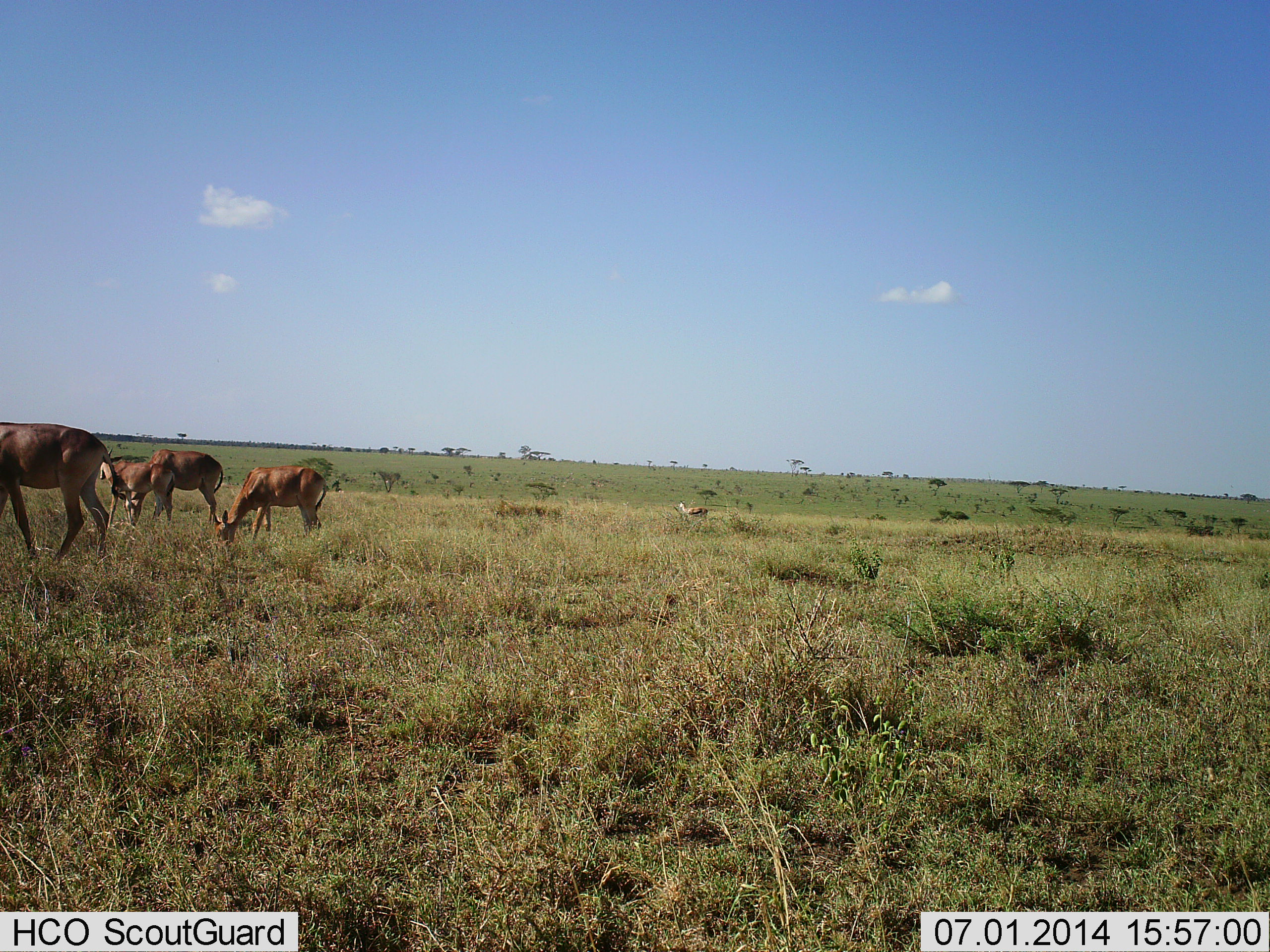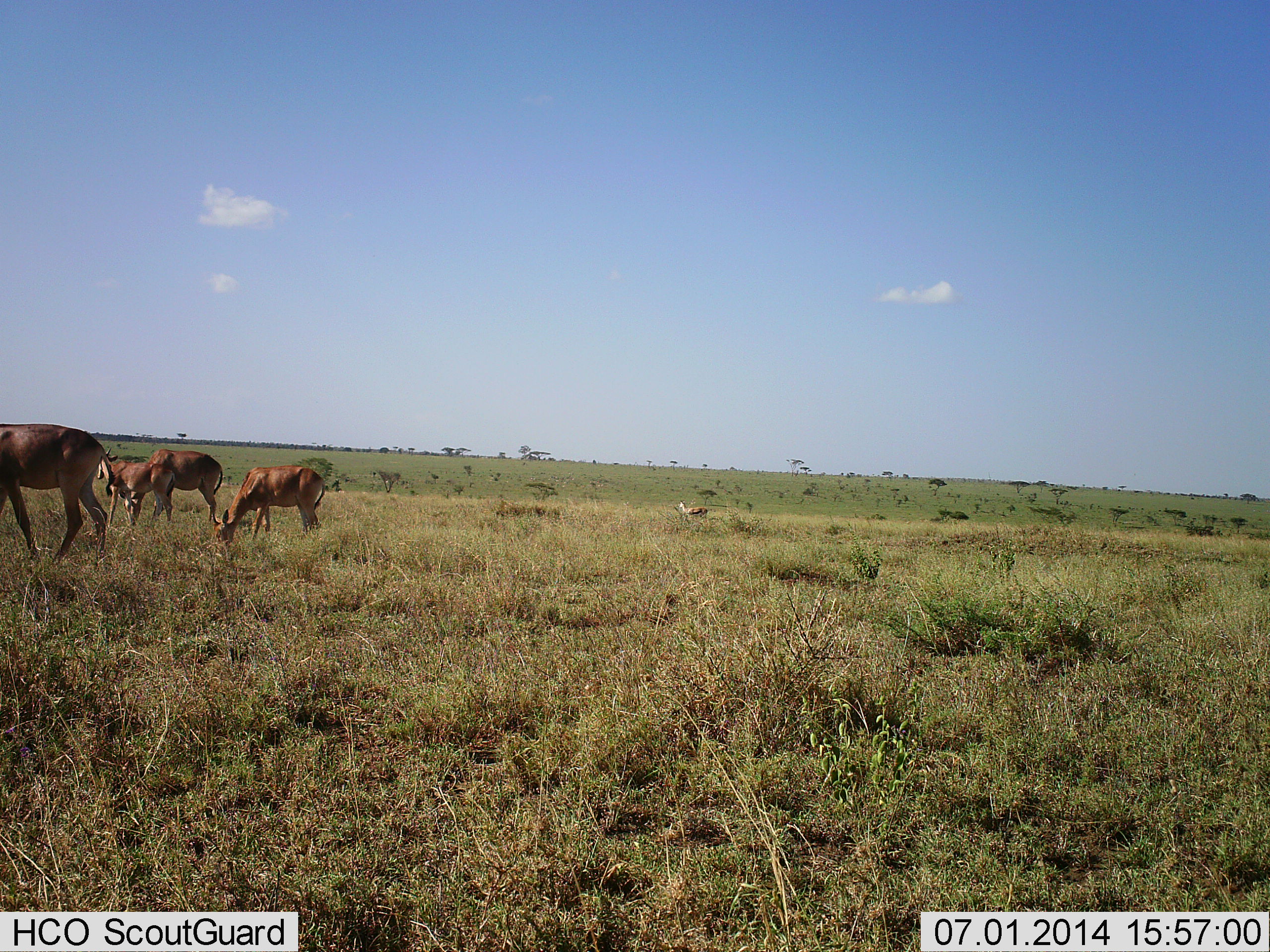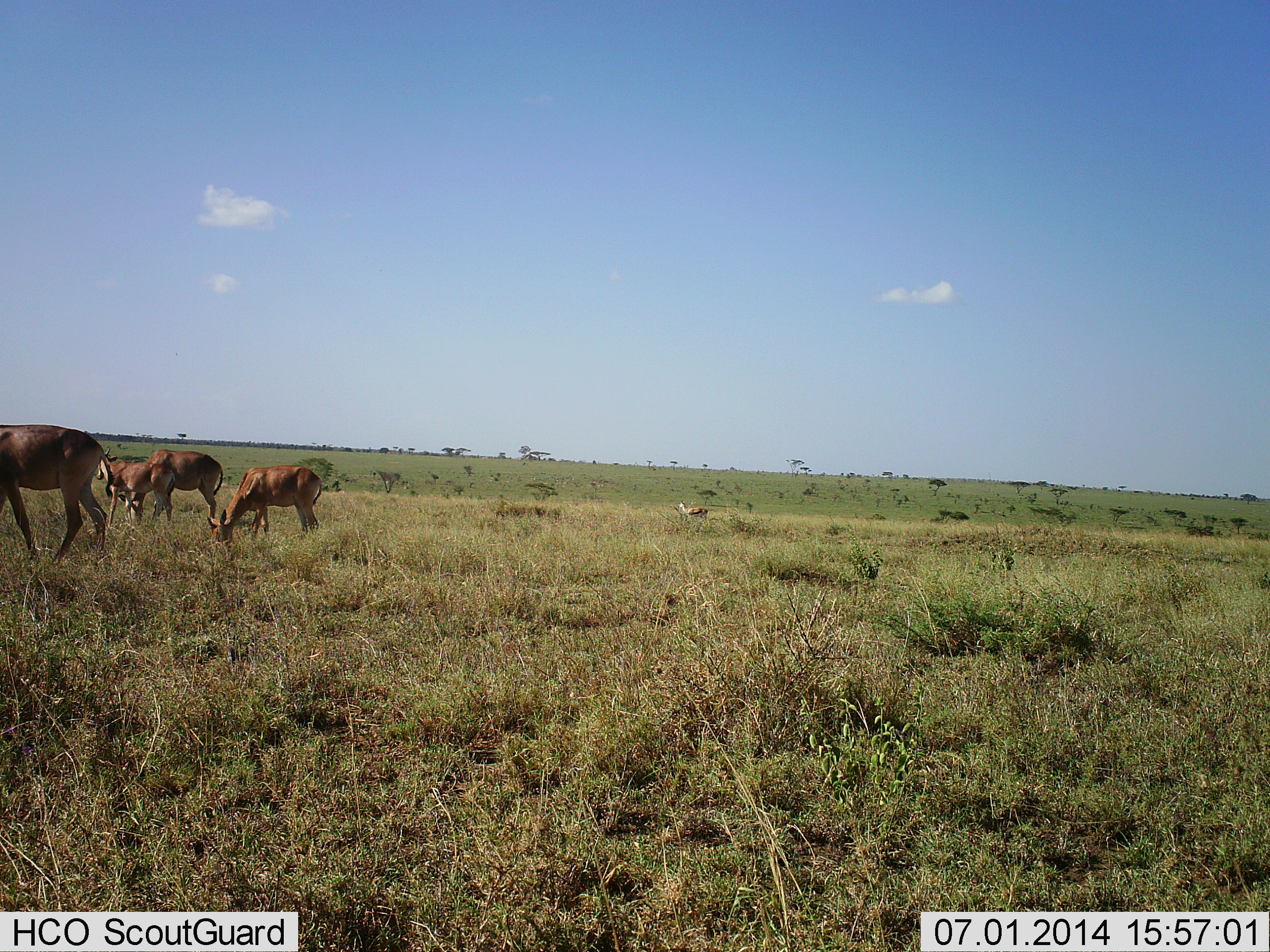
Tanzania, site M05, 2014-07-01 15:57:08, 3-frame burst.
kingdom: Animalia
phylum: Chordata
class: Mammalia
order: Artiodactyla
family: Bovidae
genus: Damaliscus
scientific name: Damaliscus lunatus jimela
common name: topi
Topi (Damaliscus lunatus jimela), count 4. Behavior (volunteer vote fractions): standing 40%, resting 0%, moving 10%, interacting 0%. Young present (vote fraction): 10%. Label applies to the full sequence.